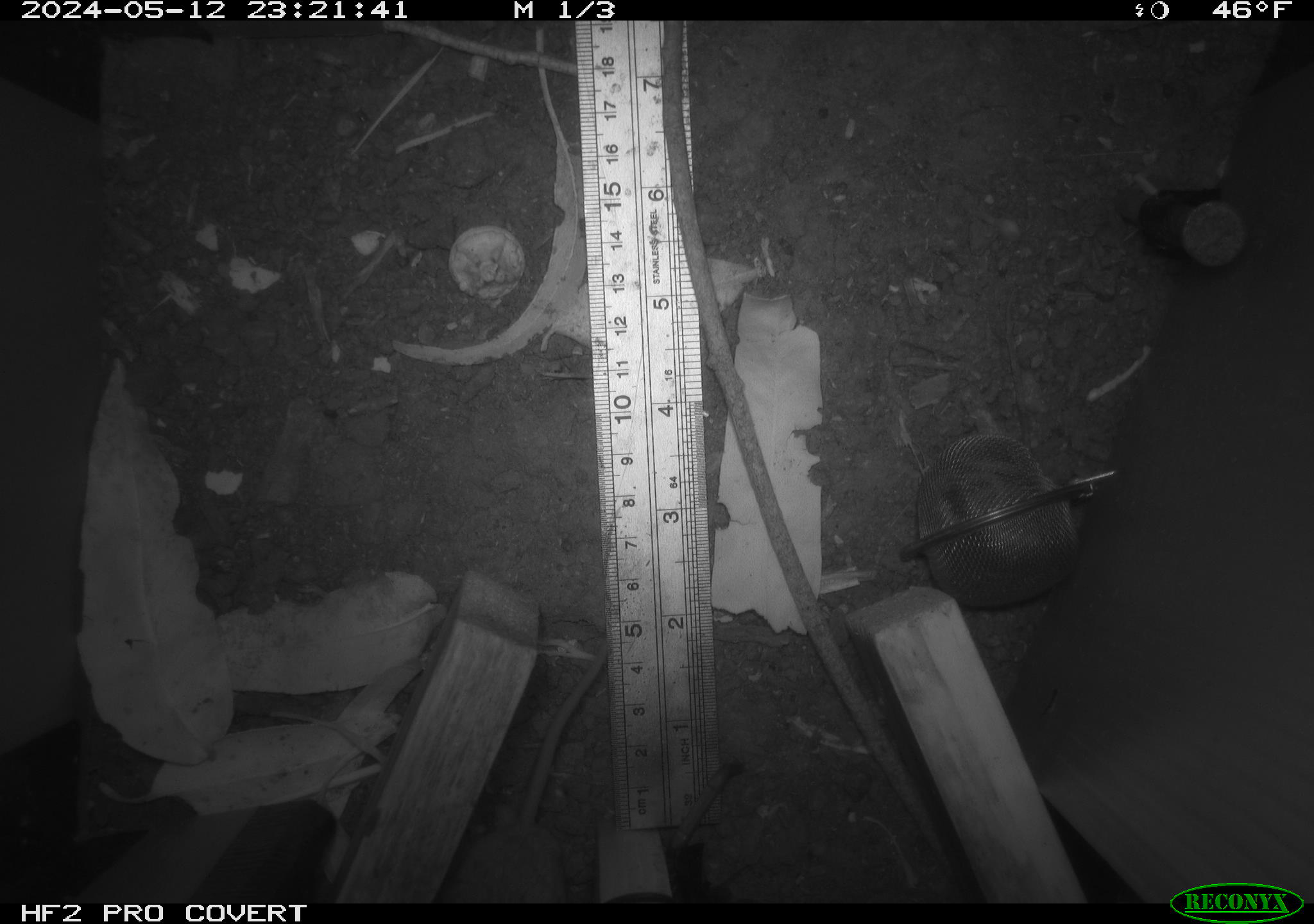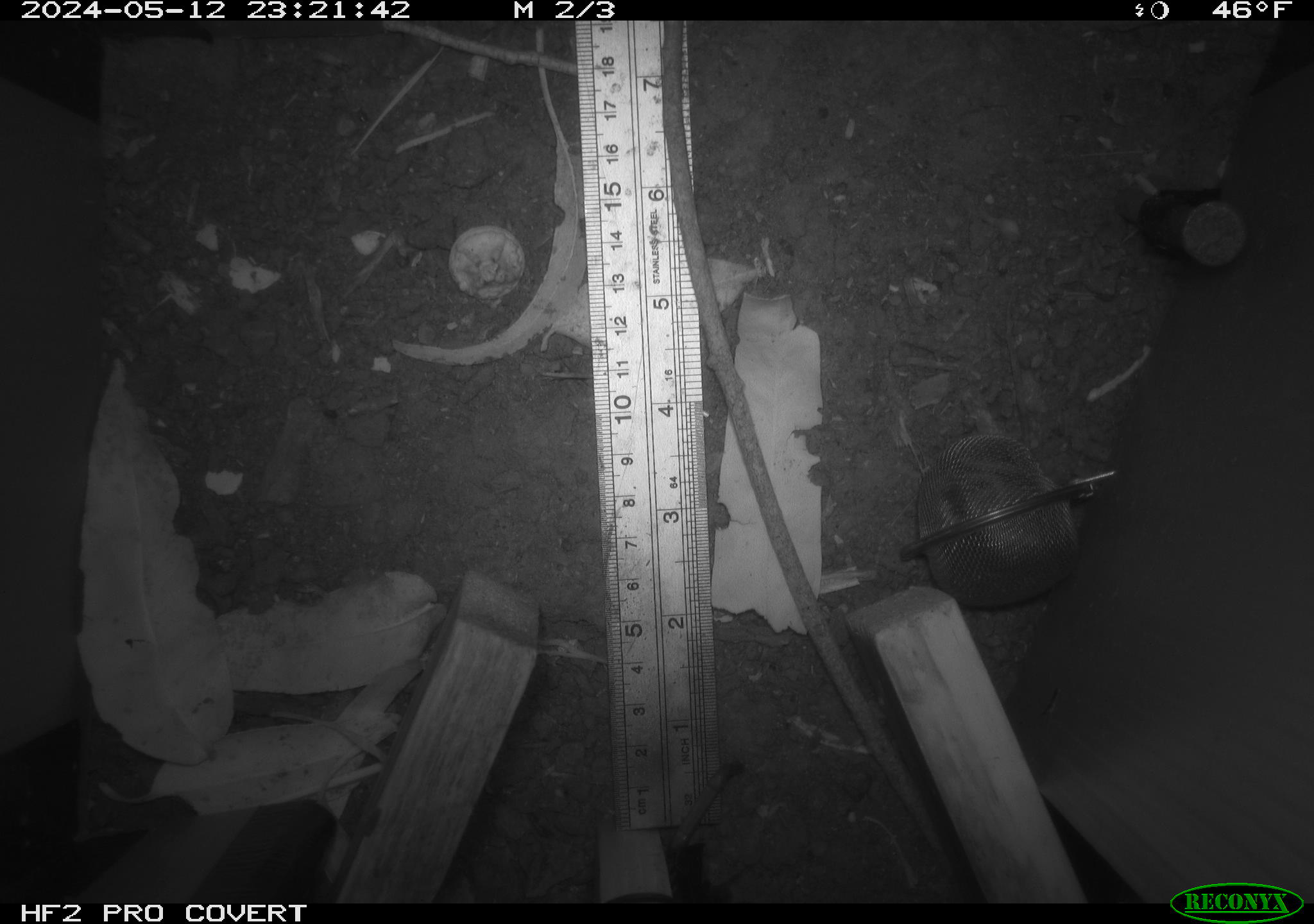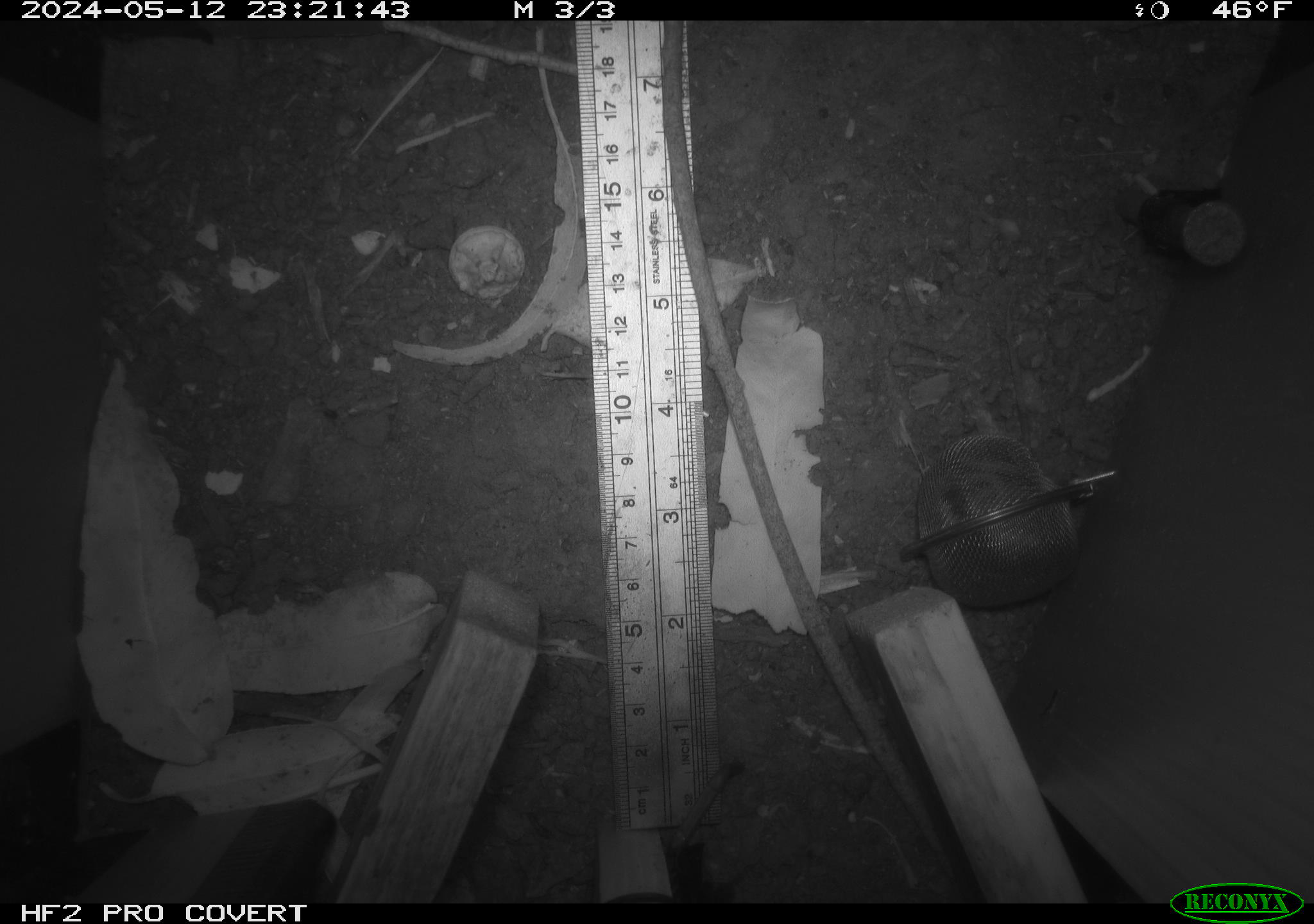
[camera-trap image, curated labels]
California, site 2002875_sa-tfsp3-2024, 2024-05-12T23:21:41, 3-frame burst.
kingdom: Animalia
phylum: Chordata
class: Mammalia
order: Rodentia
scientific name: Rodentia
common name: mouse species